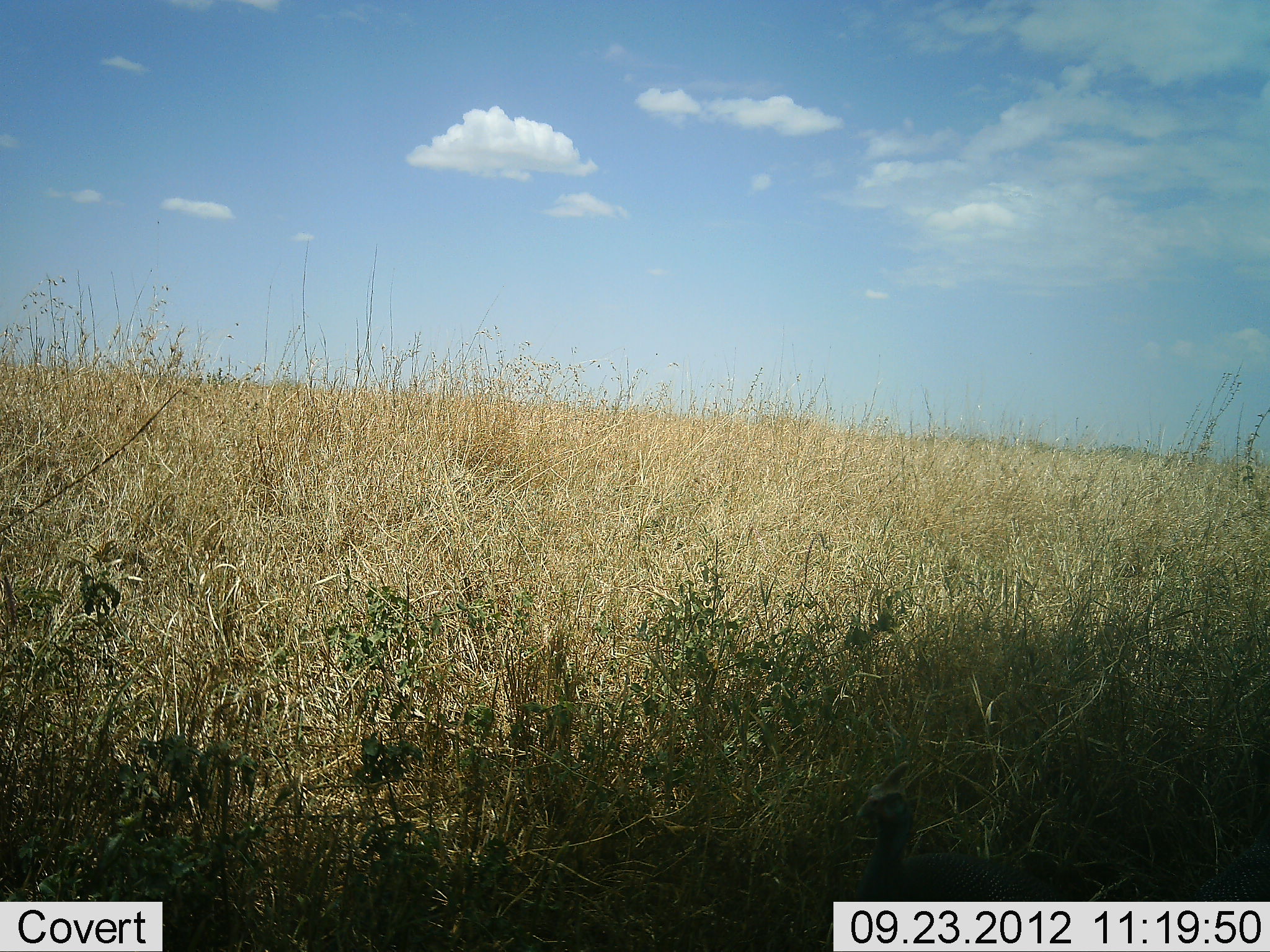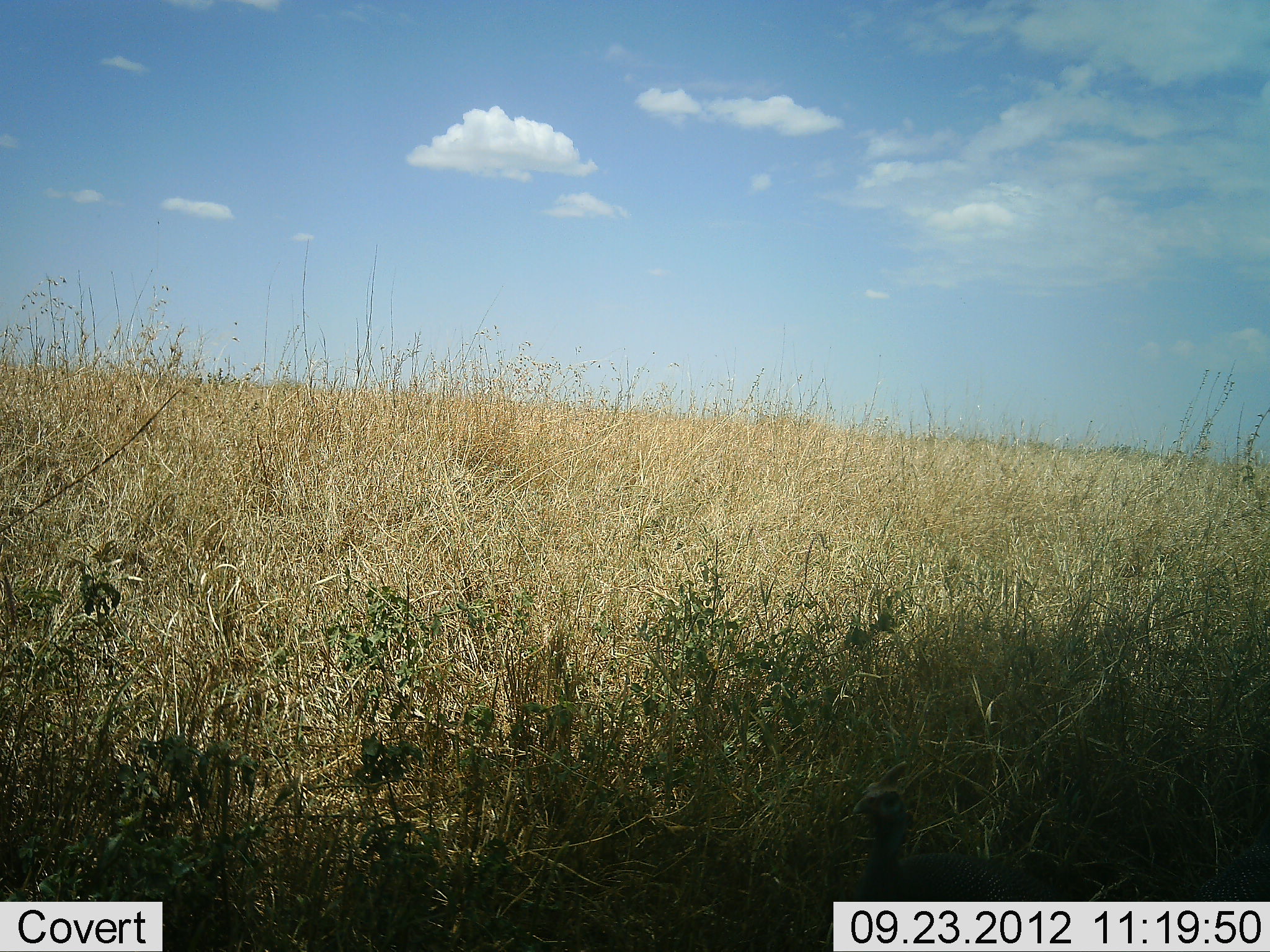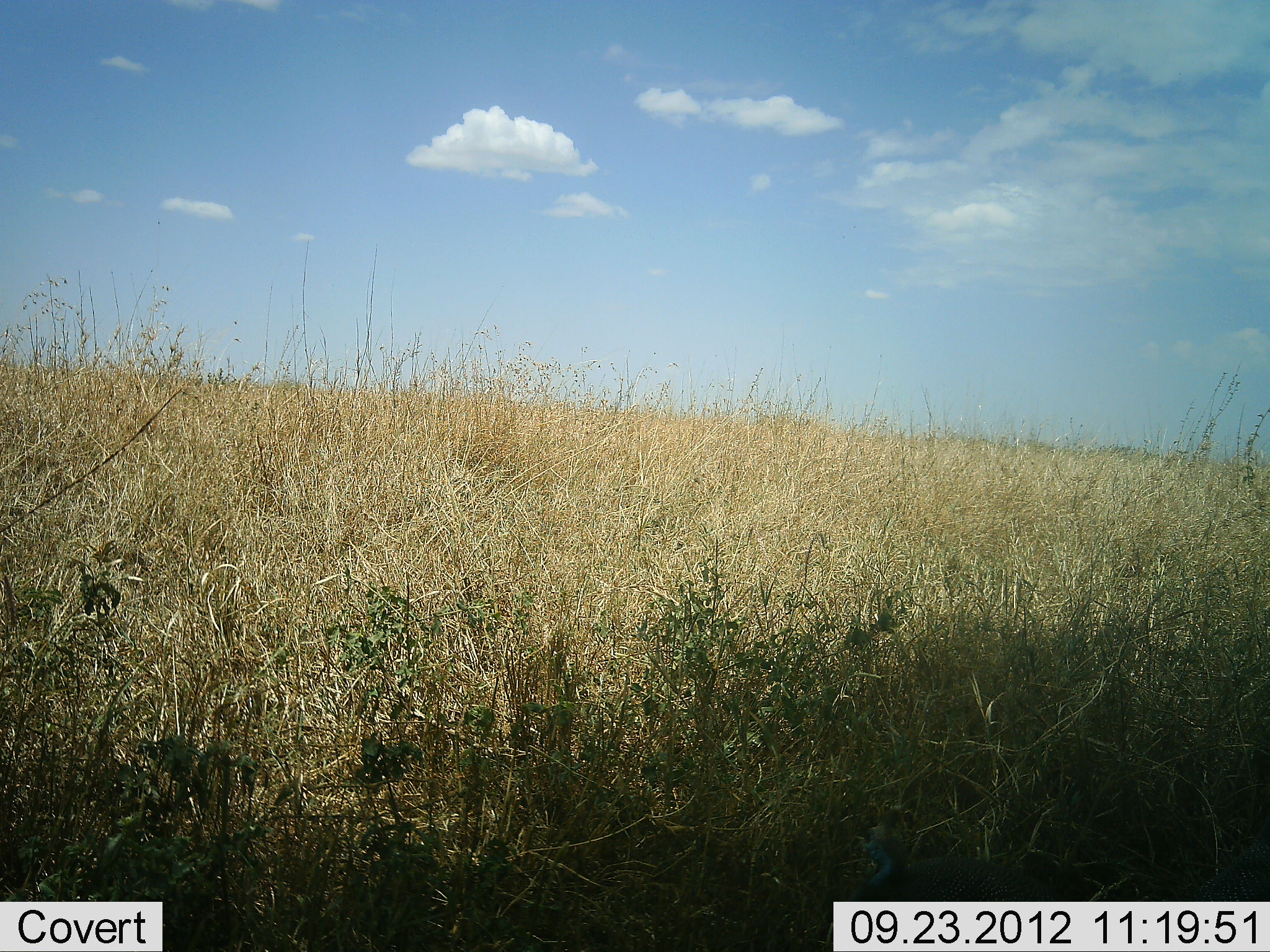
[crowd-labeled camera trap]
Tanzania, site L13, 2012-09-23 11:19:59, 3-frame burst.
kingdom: Animalia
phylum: Chordata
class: Aves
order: Galliformes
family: Numididae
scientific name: Numididae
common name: guinea fowl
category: guineafowl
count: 1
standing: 78%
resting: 11%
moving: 11%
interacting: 0%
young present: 0%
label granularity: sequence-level